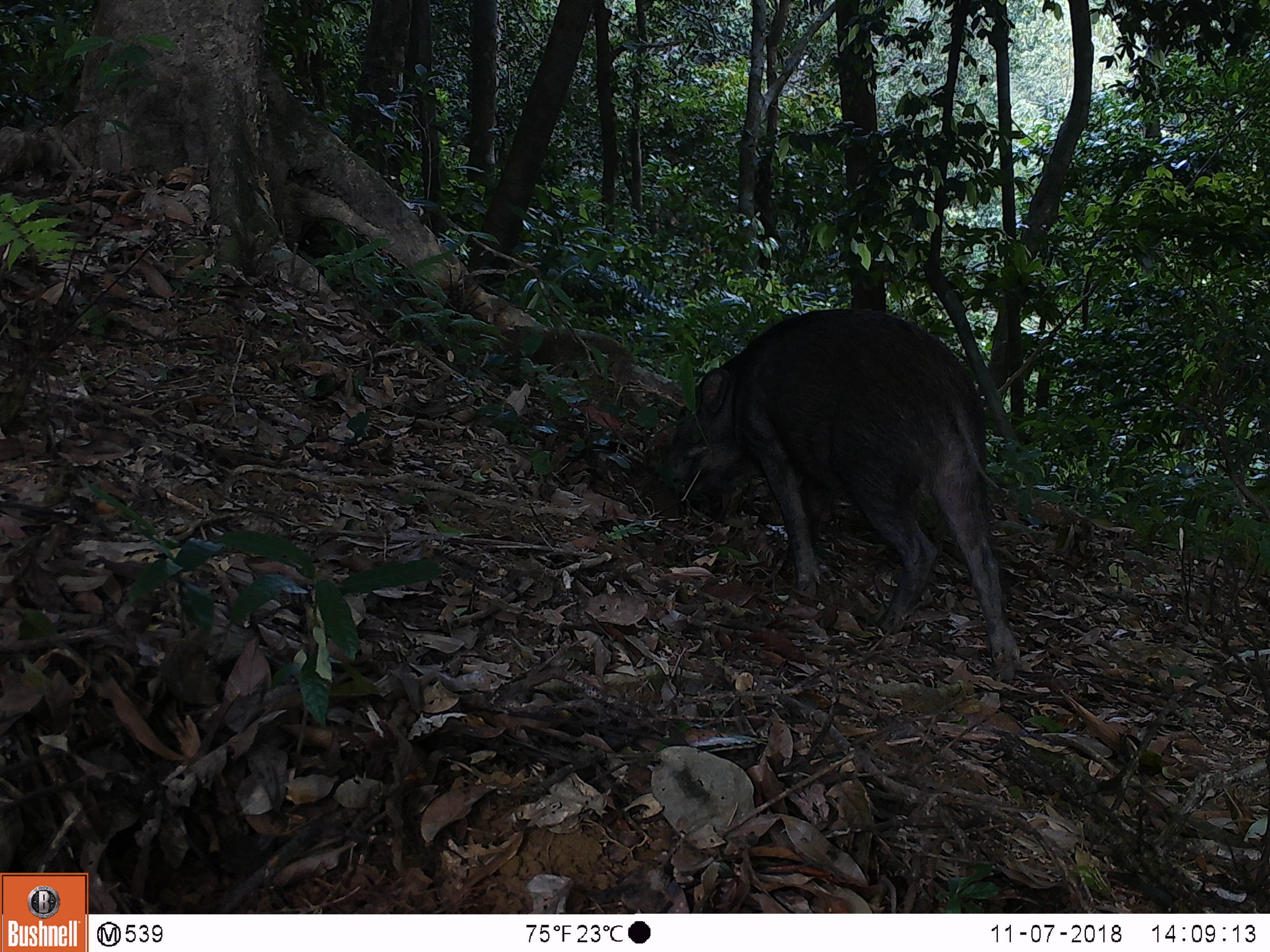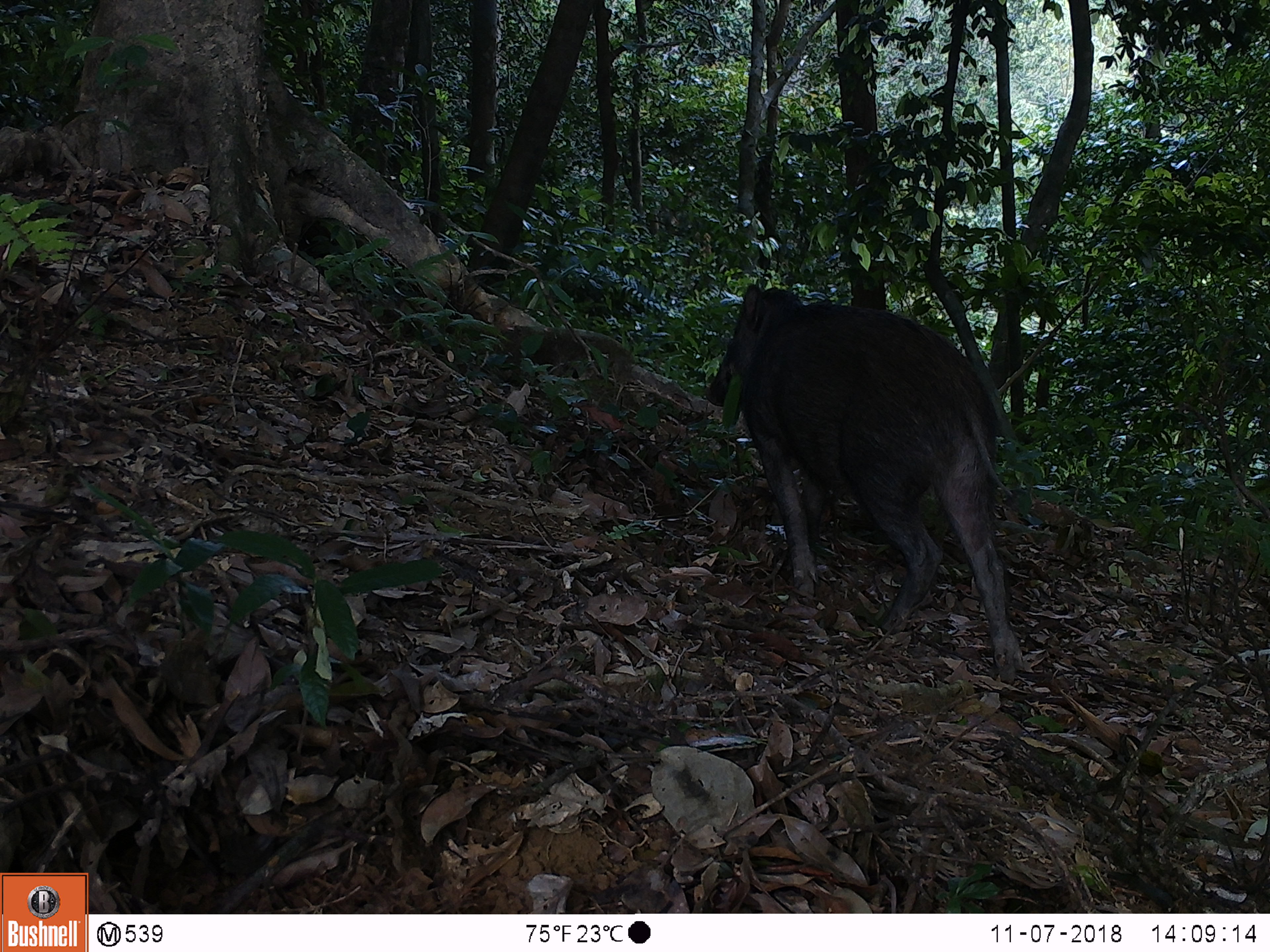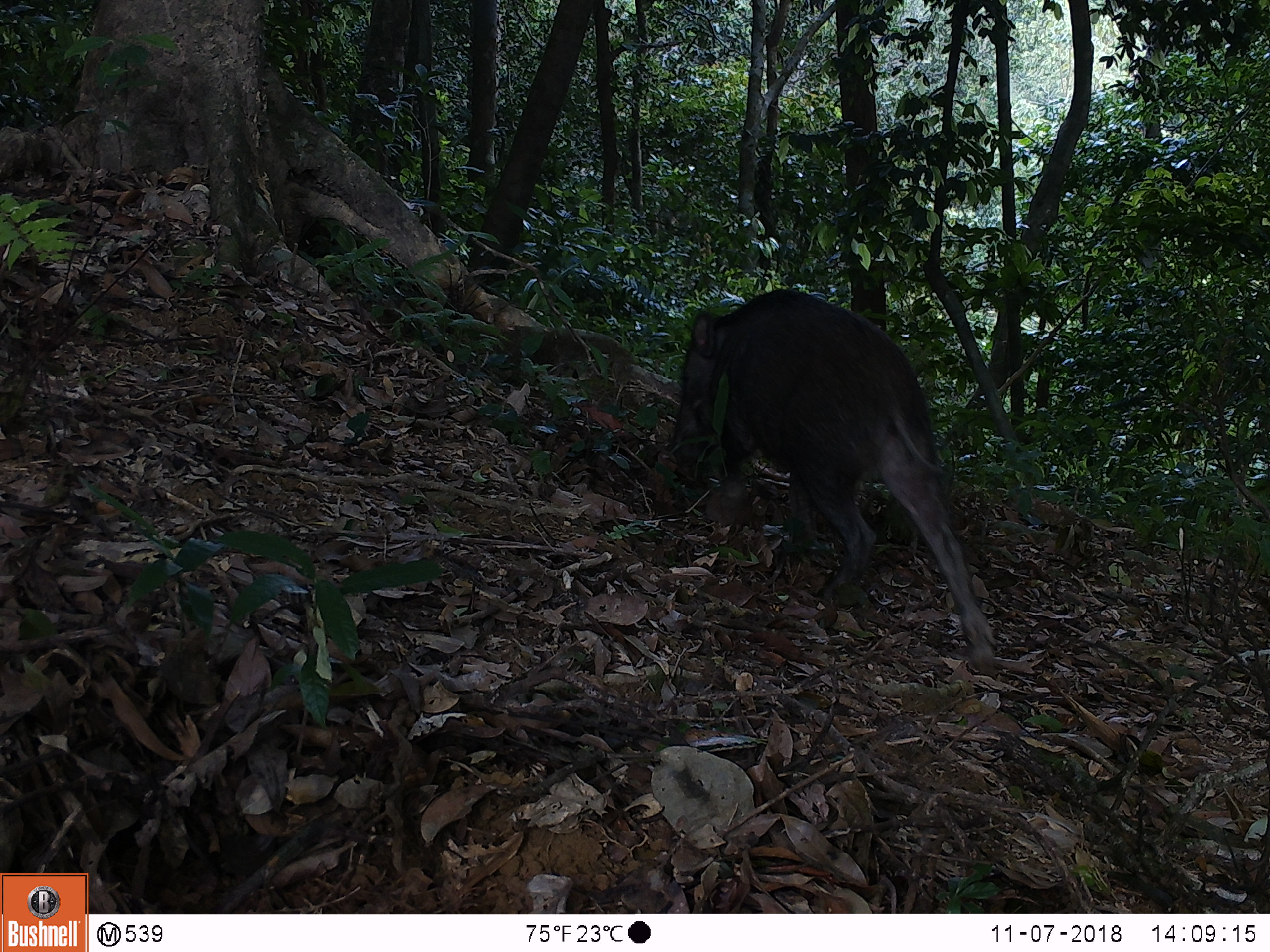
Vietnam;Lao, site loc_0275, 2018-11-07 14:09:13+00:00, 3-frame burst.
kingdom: Animalia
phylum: Chordata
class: Mammalia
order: Artiodactyla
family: Suidae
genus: Sus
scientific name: Sus scrofa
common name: eurasian wild pig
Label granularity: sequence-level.